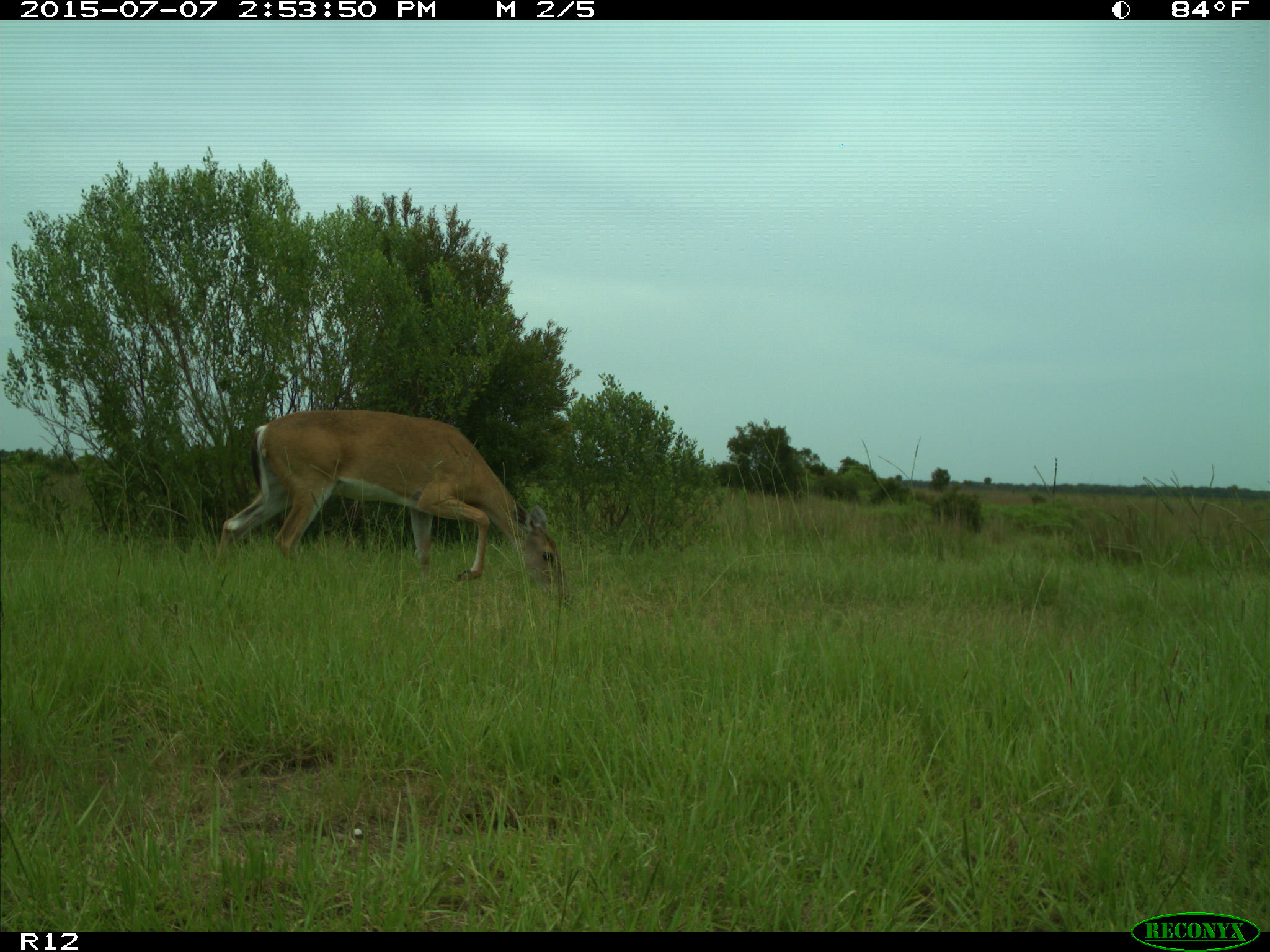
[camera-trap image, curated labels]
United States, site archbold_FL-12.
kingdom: Animalia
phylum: Chordata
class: Mammalia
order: Artiodactyla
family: Cervidae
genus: Odocoileus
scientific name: Odocoileus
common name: deer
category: unidentified deer